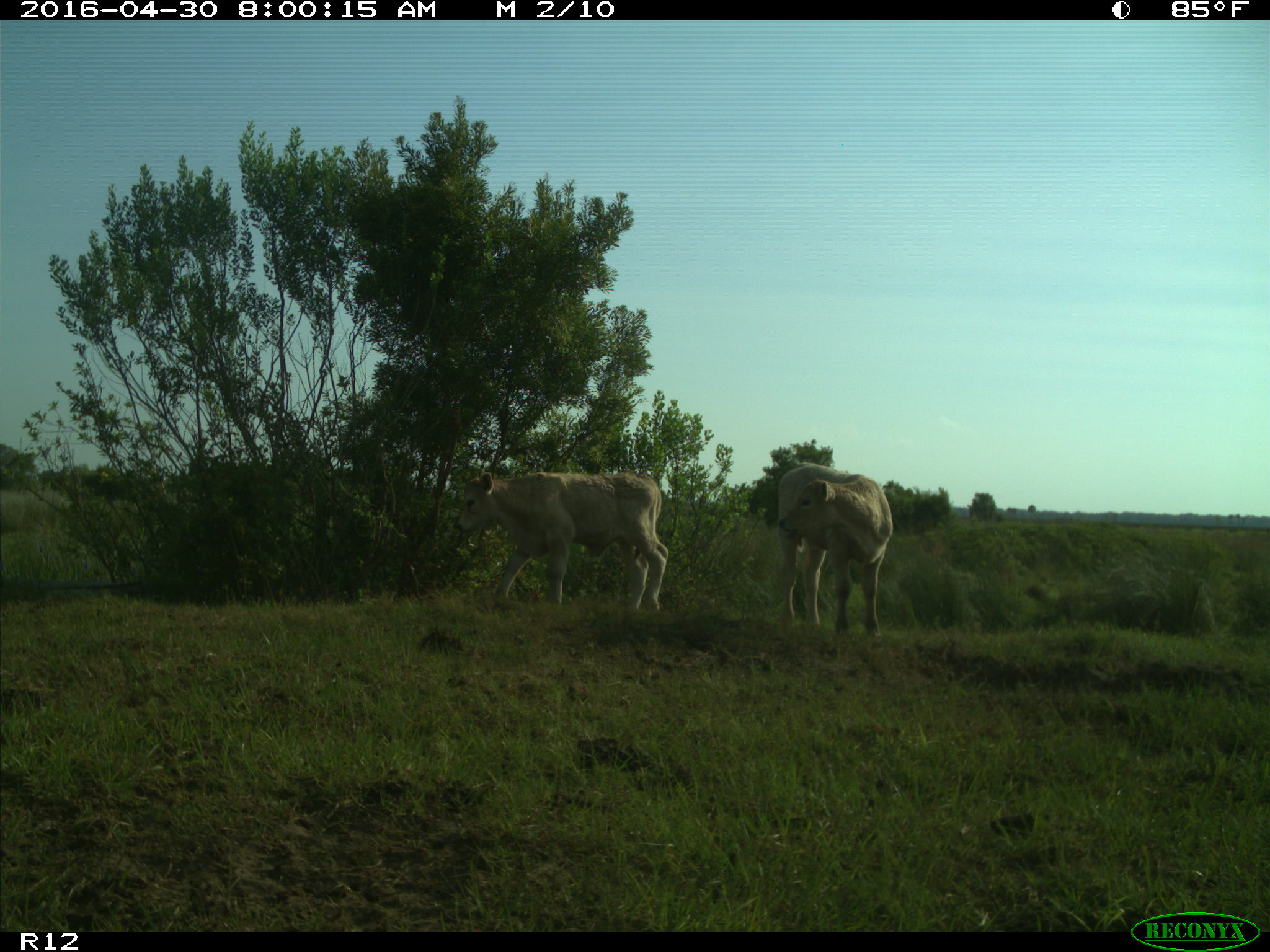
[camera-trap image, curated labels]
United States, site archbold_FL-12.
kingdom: Animalia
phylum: Chordata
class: Mammalia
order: Artiodactyla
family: Bovidae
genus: Bos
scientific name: Bos taurus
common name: domestic cow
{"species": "Bos taurus (domestic cow)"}